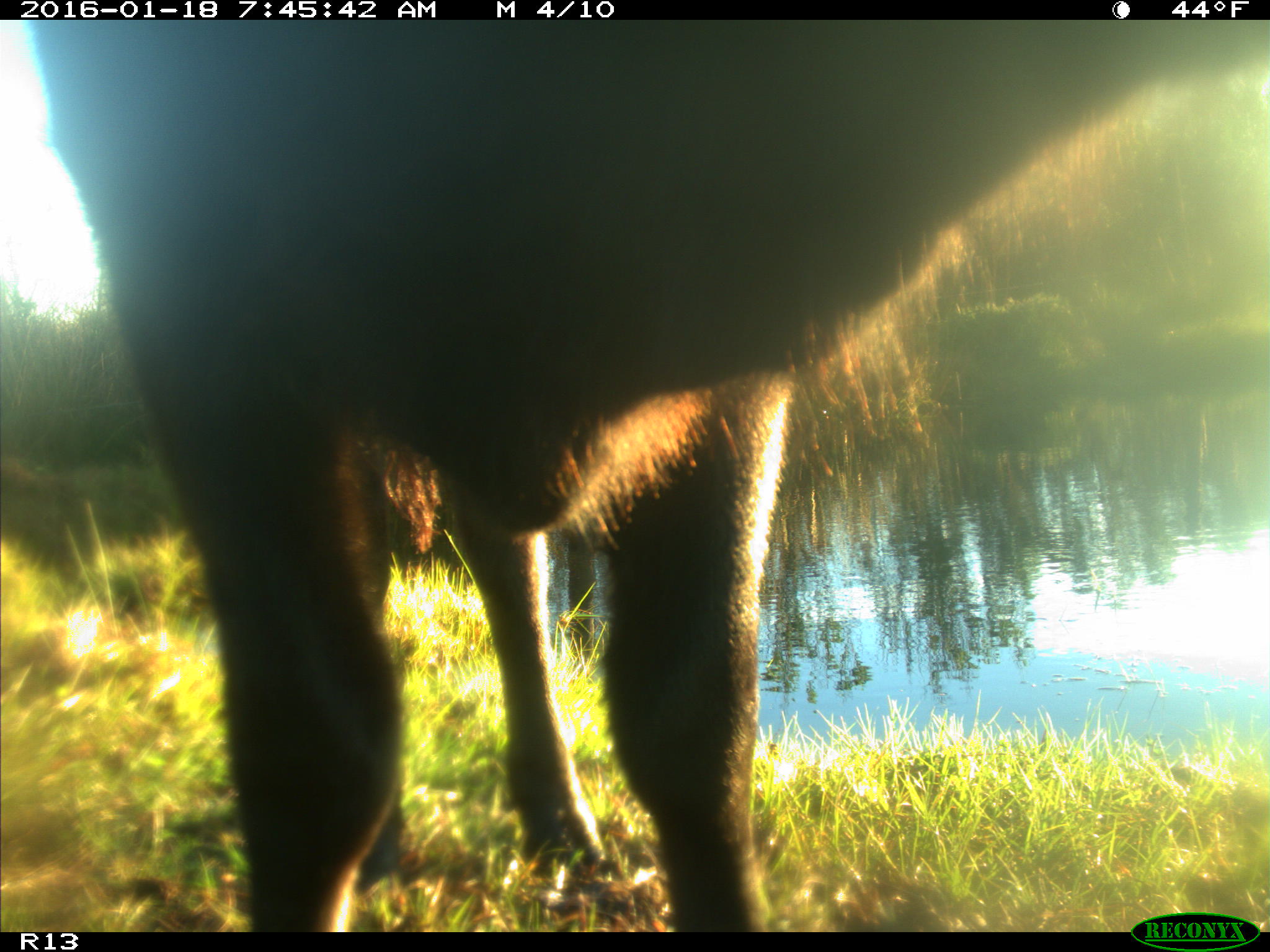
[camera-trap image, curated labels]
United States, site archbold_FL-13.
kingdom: Animalia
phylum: Chordata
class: Mammalia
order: Artiodactyla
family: Bovidae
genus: Bos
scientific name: Bos taurus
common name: domestic cow